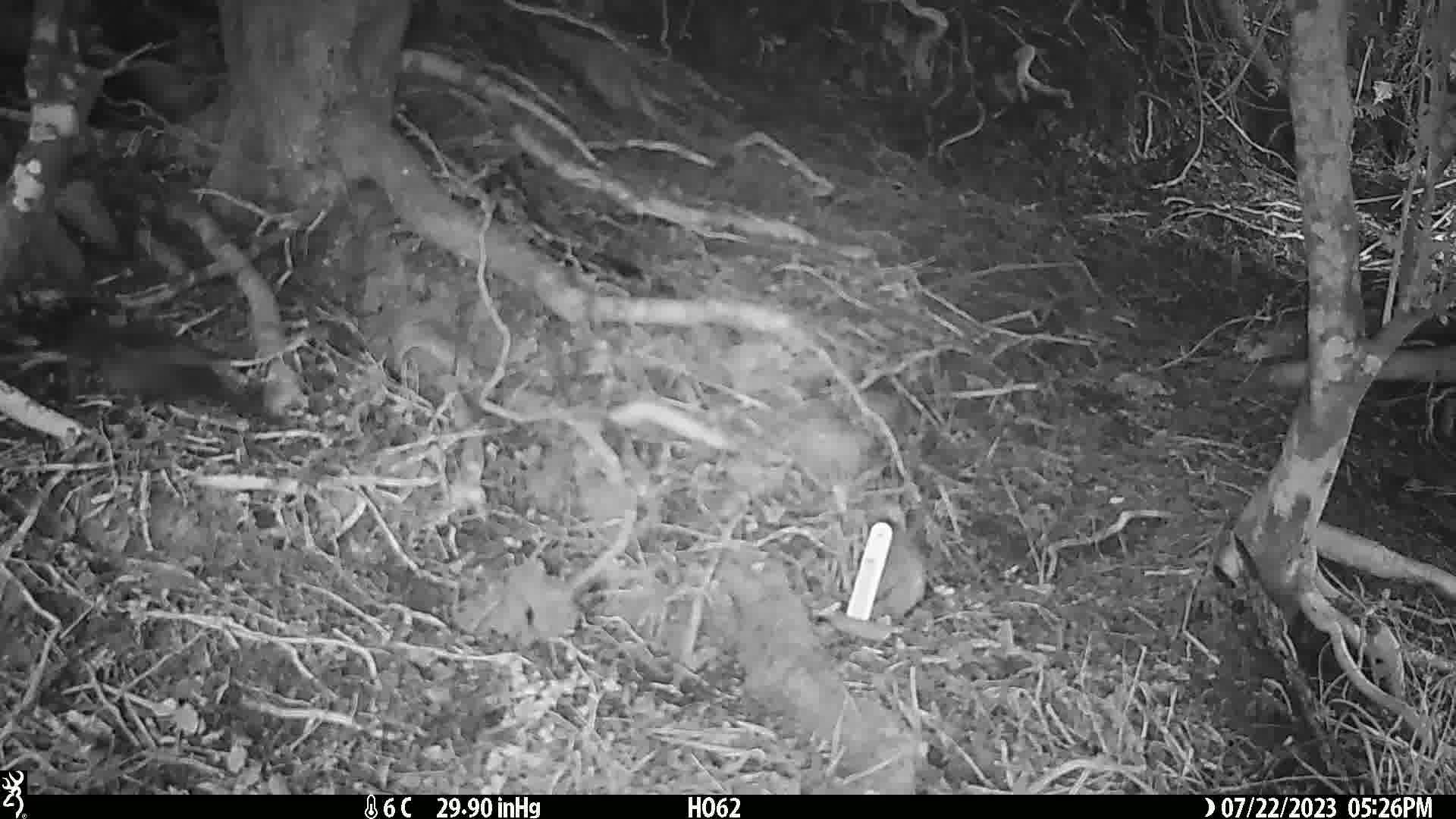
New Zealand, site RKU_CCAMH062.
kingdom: Animalia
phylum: Chordata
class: Aves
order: Passeriformes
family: Turdidae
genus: Turdus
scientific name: Turdus merula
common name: eurasian blackbird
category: blackbird